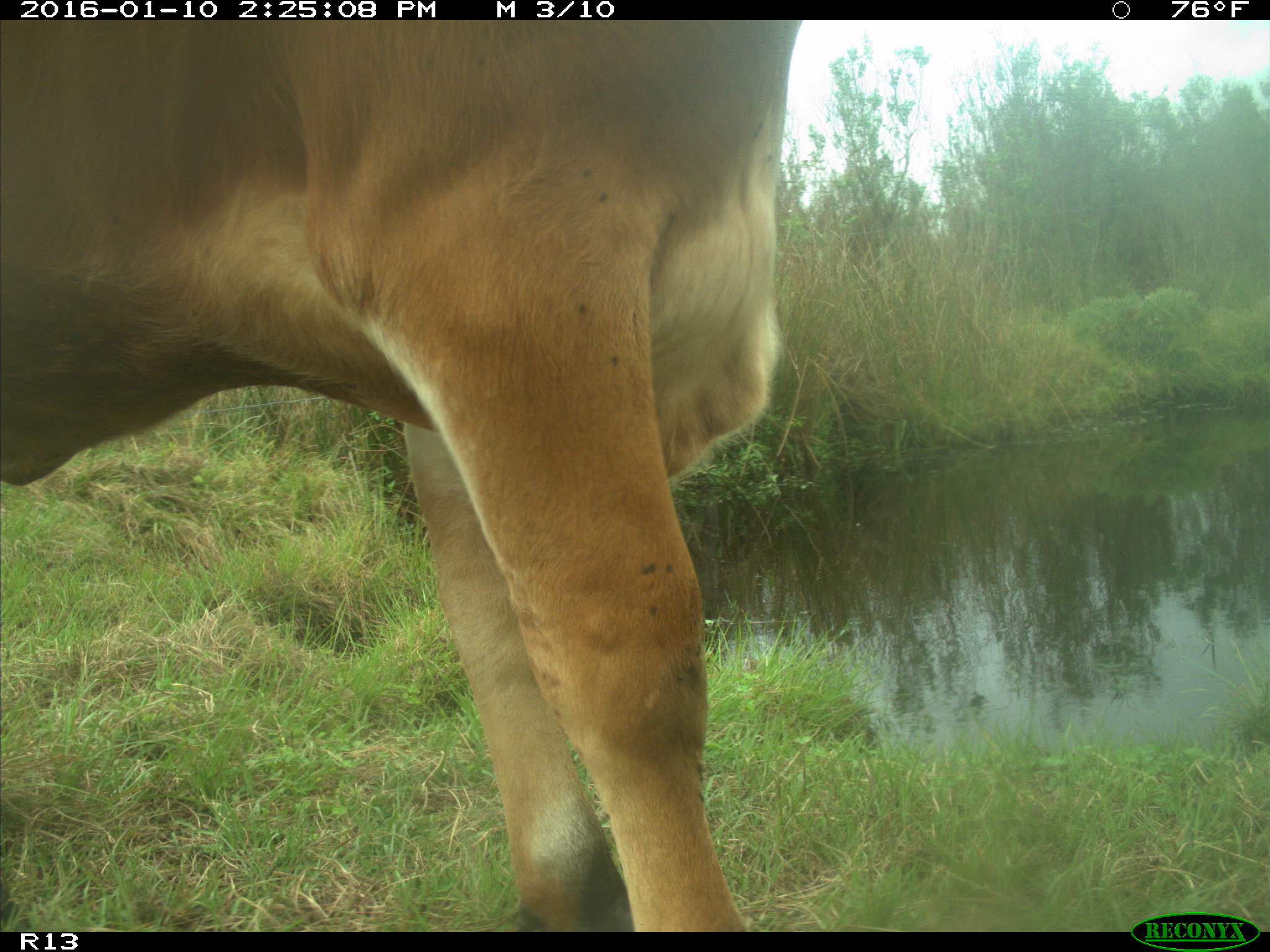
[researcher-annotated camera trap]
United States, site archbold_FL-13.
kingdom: Animalia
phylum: Chordata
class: Mammalia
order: Artiodactyla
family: Bovidae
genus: Bos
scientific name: Bos taurus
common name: domestic cow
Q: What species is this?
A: Bos taurus (domestic cow).